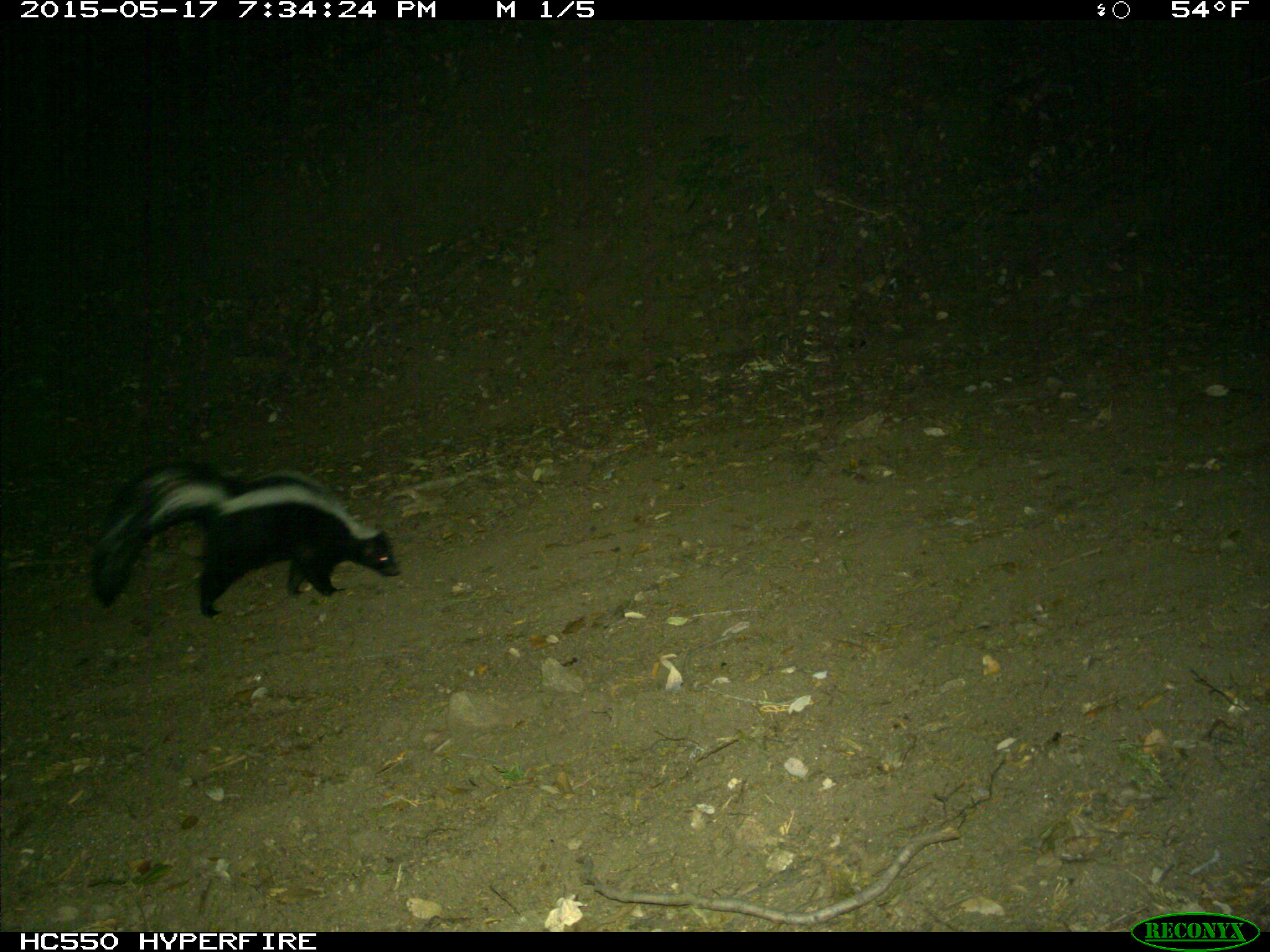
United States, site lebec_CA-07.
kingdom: Animalia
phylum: Chordata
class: Mammalia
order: Carnivora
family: Mephitidae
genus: Mephitis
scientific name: Mephitis mephitis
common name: striped skunk